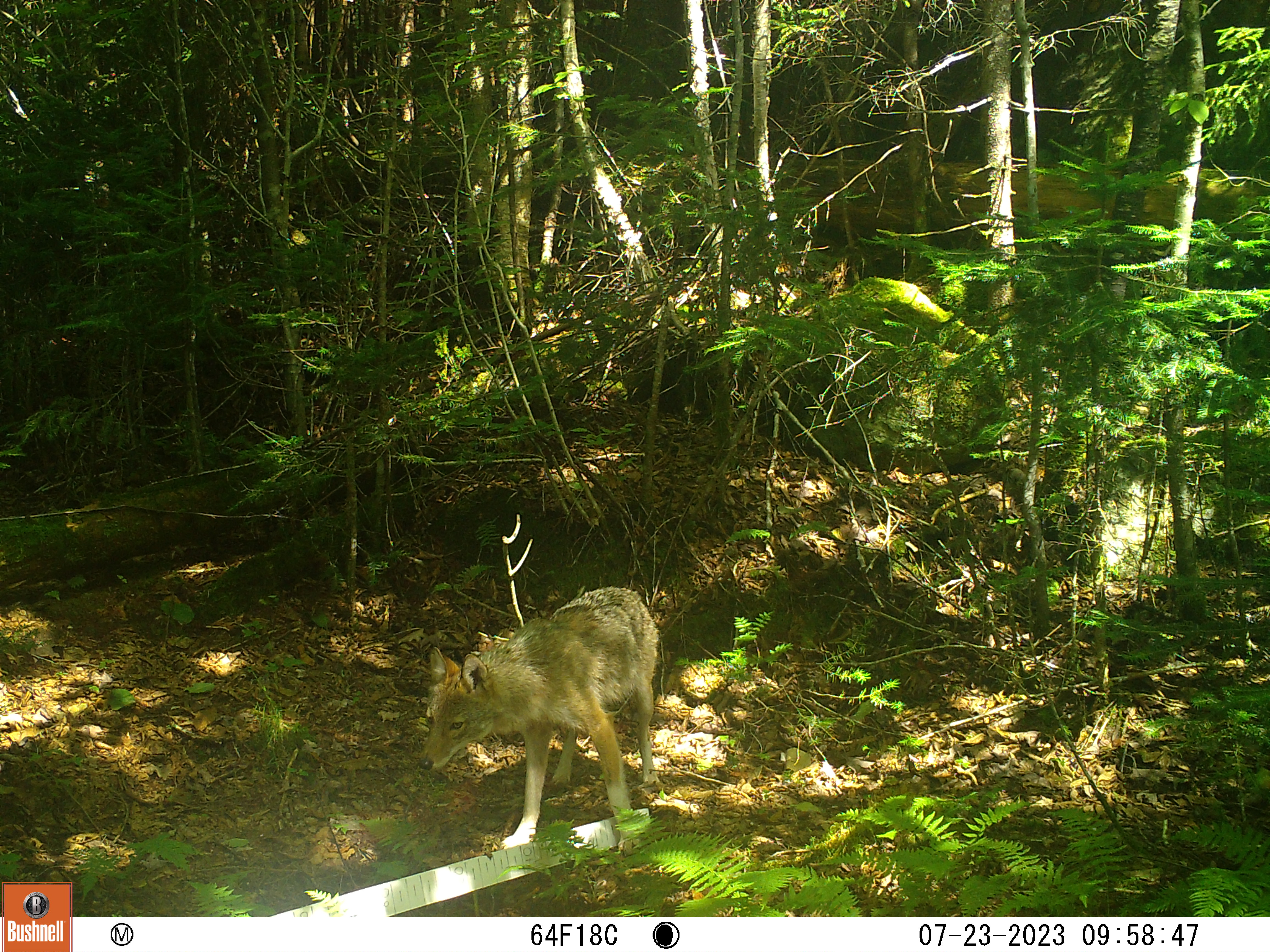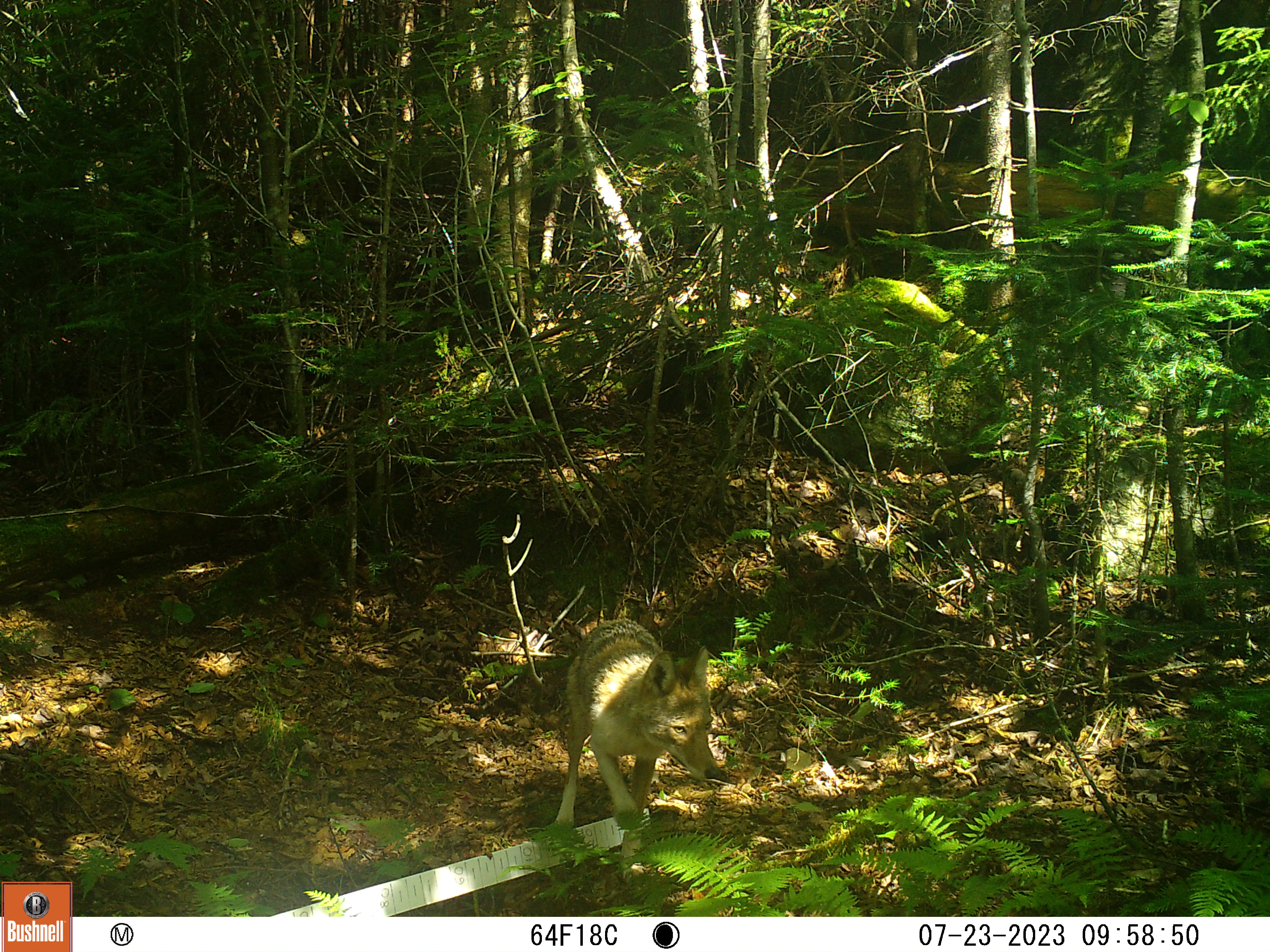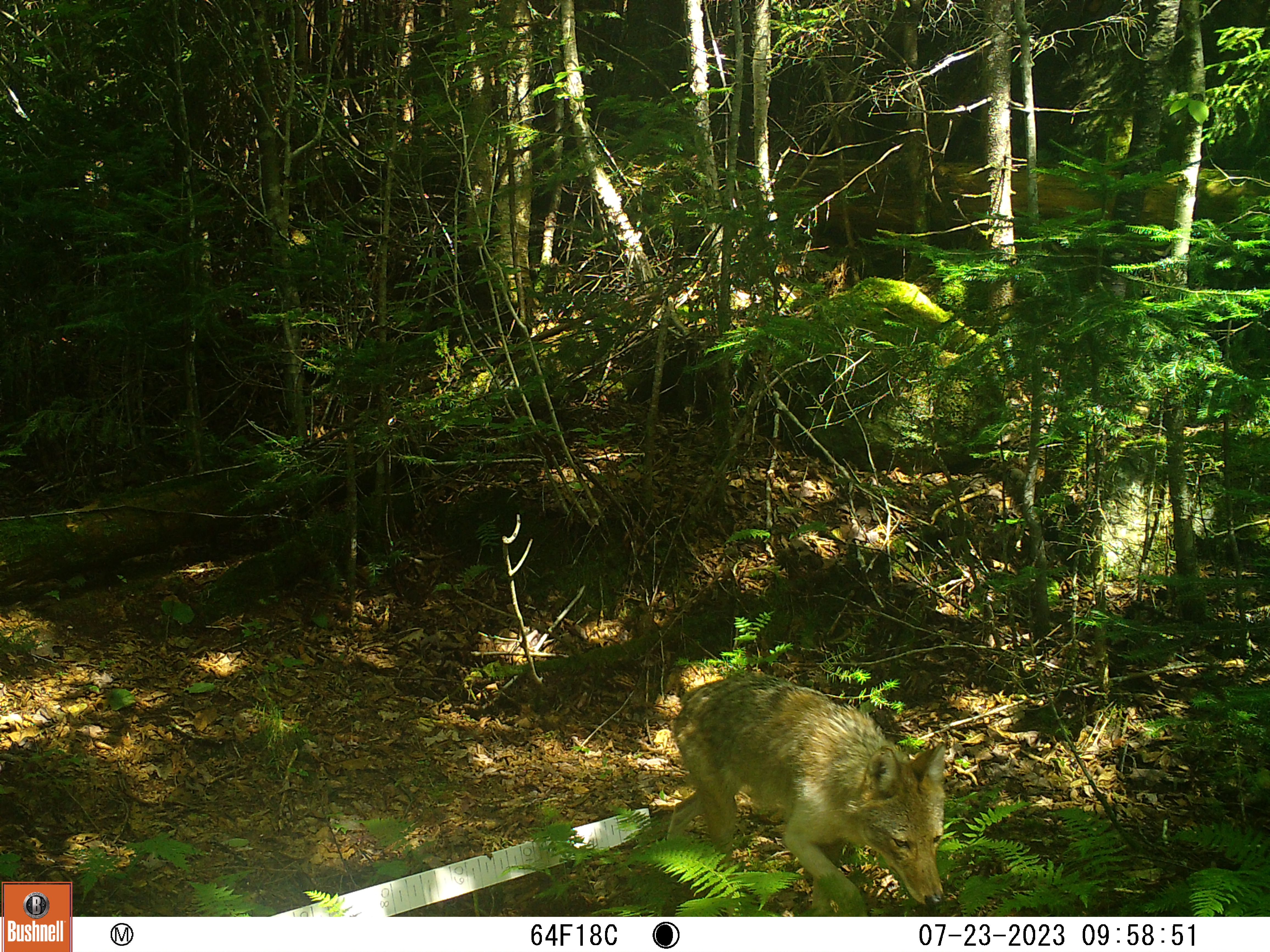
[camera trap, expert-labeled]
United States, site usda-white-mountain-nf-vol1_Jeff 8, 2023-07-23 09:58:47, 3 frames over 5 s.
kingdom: Animalia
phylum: Chordata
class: Mammalia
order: Carnivora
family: Canidae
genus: Canis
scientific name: Canis latrans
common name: coyote